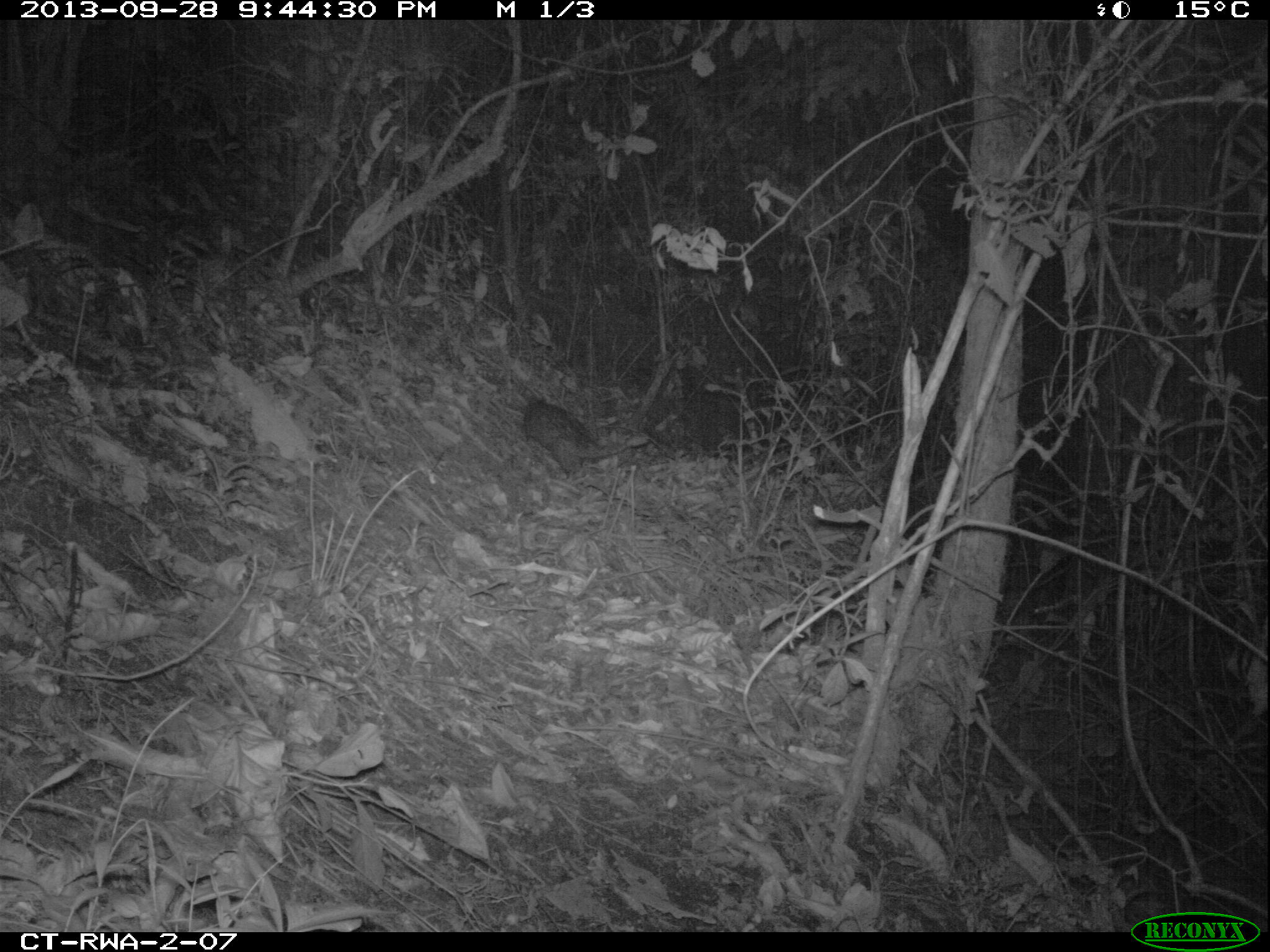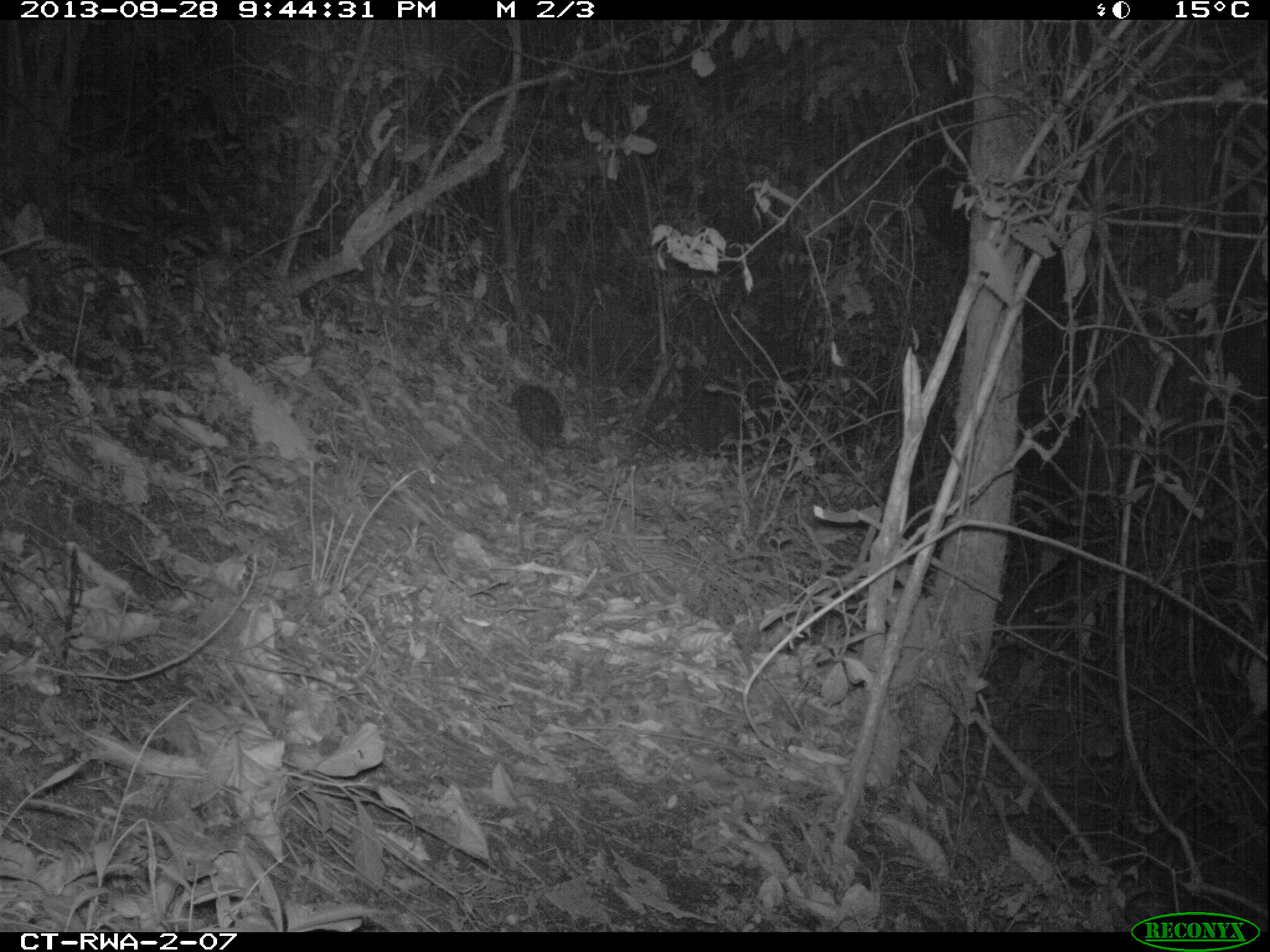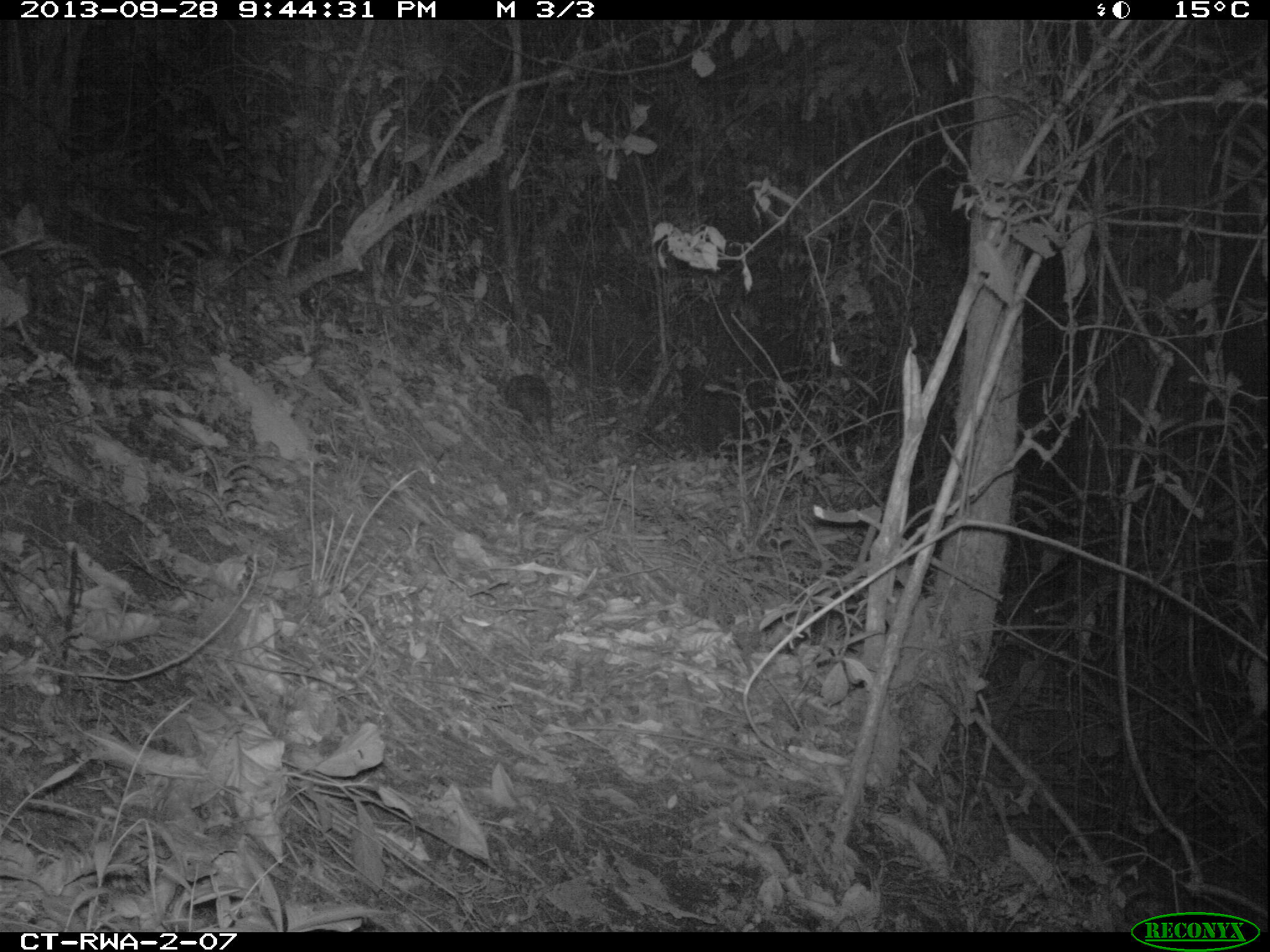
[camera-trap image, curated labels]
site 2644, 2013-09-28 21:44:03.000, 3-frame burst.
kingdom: Animalia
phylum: Chordata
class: Mammalia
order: Rodentia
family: Hystricidae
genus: Atherurus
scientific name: Atherurus africanus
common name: african brush-tailed porcupine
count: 1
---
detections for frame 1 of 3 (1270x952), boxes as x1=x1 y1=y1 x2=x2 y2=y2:
atherurus africanus: x1=520 y1=397 x2=648 y2=480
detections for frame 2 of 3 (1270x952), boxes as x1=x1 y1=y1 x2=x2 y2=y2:
atherurus africanus: x1=507 y1=382 x2=589 y2=452